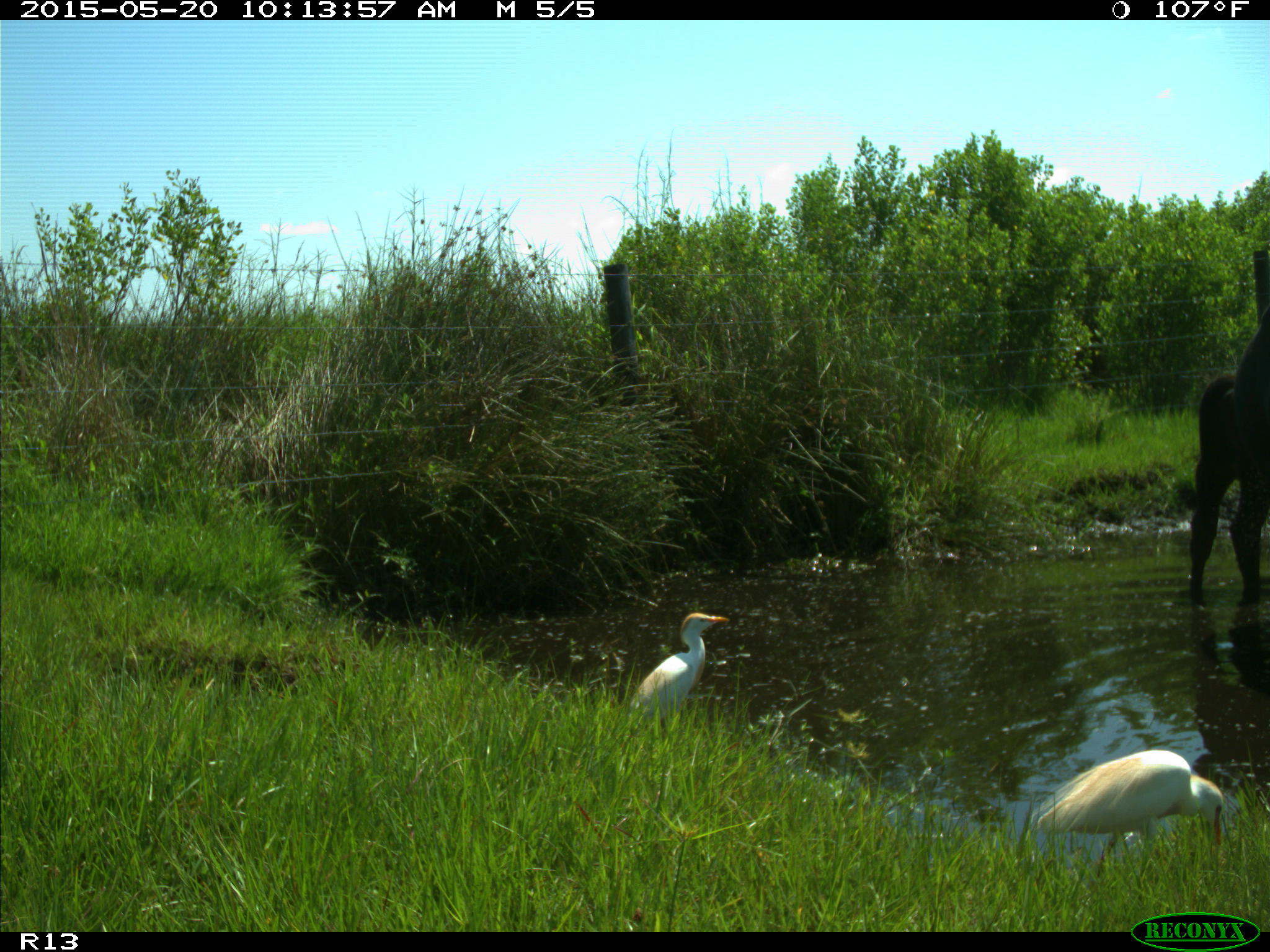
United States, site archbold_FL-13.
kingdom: Animalia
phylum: Chordata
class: Mammalia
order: Artiodactyla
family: Bovidae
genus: Bos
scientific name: Bos taurus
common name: domestic cow